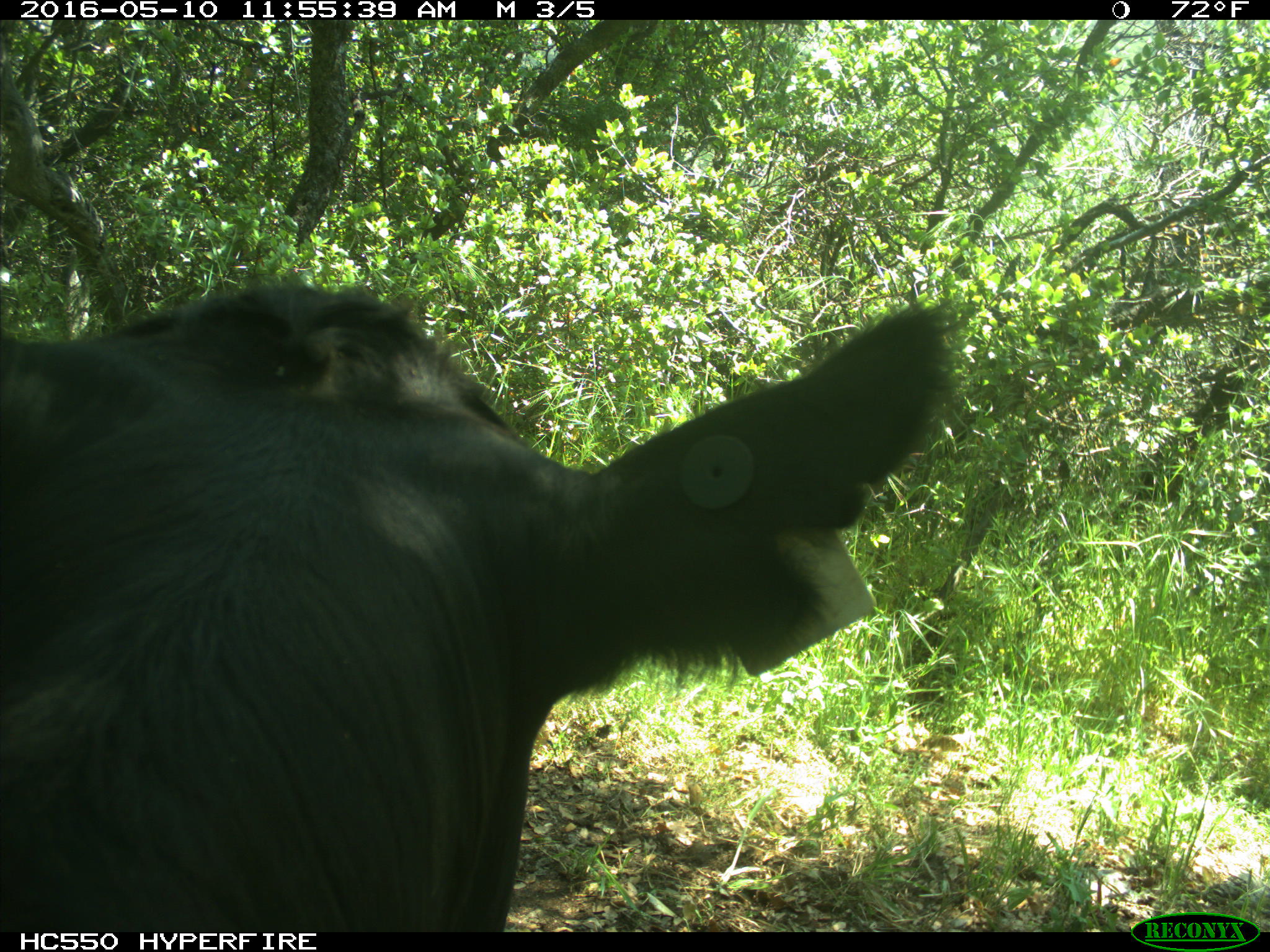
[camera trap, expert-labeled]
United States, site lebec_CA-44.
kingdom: Animalia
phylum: Chordata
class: Mammalia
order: Artiodactyla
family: Bovidae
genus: Bos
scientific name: Bos taurus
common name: domestic cow